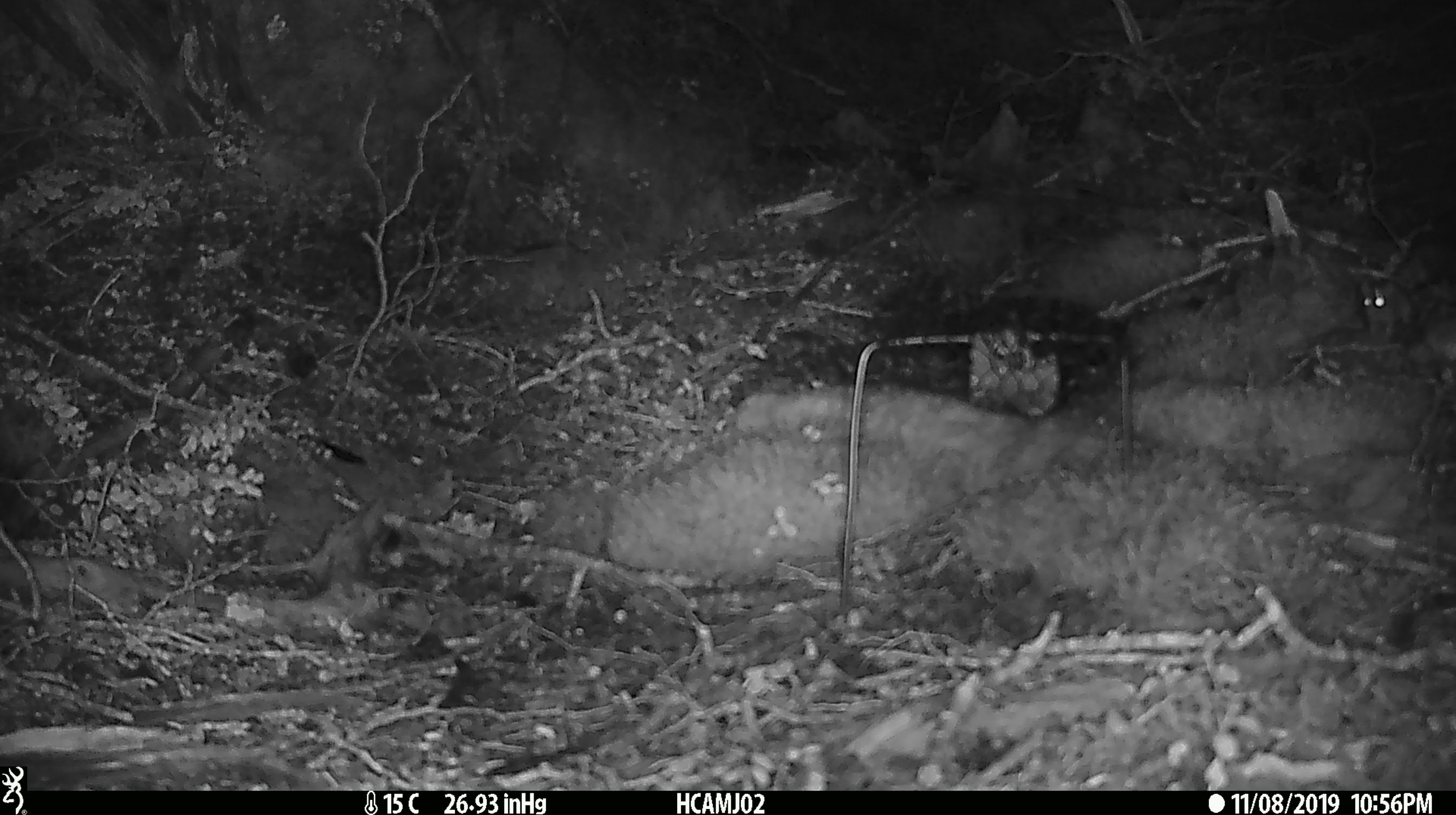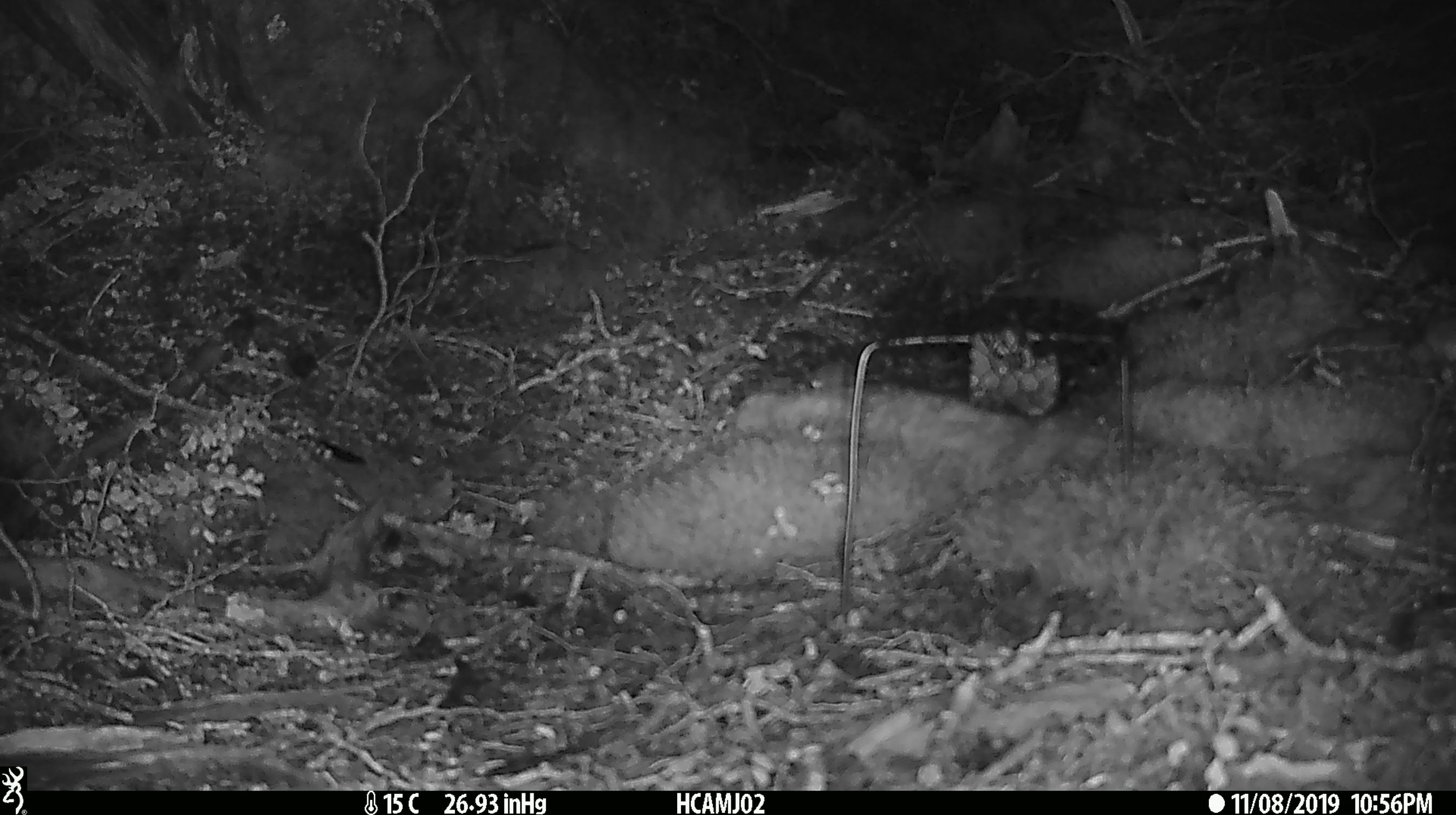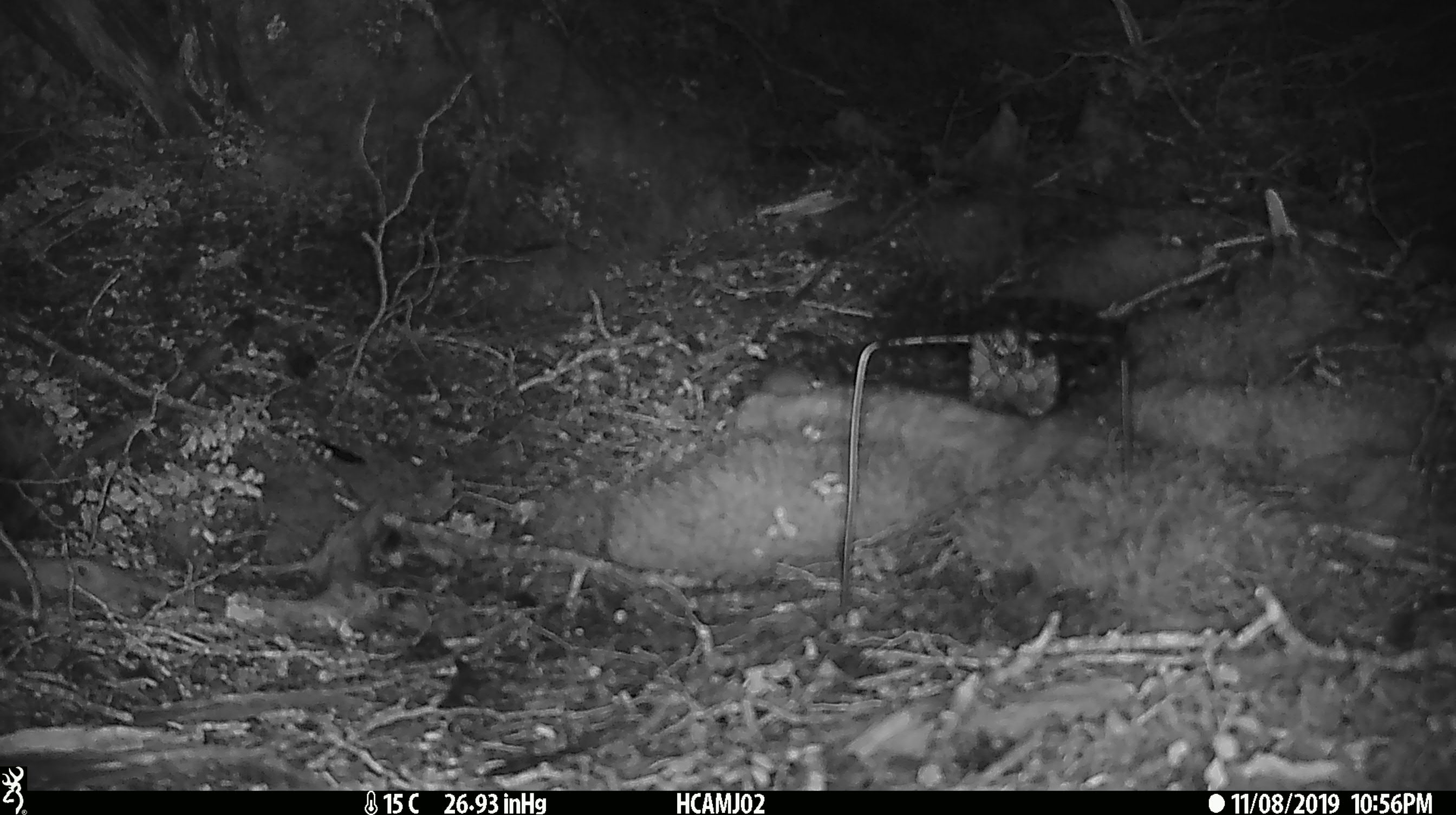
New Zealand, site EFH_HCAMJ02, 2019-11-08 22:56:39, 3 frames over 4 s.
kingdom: Animalia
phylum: Chordata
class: Mammalia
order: Rodentia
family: Muridae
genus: Mus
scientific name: Mus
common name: mouse